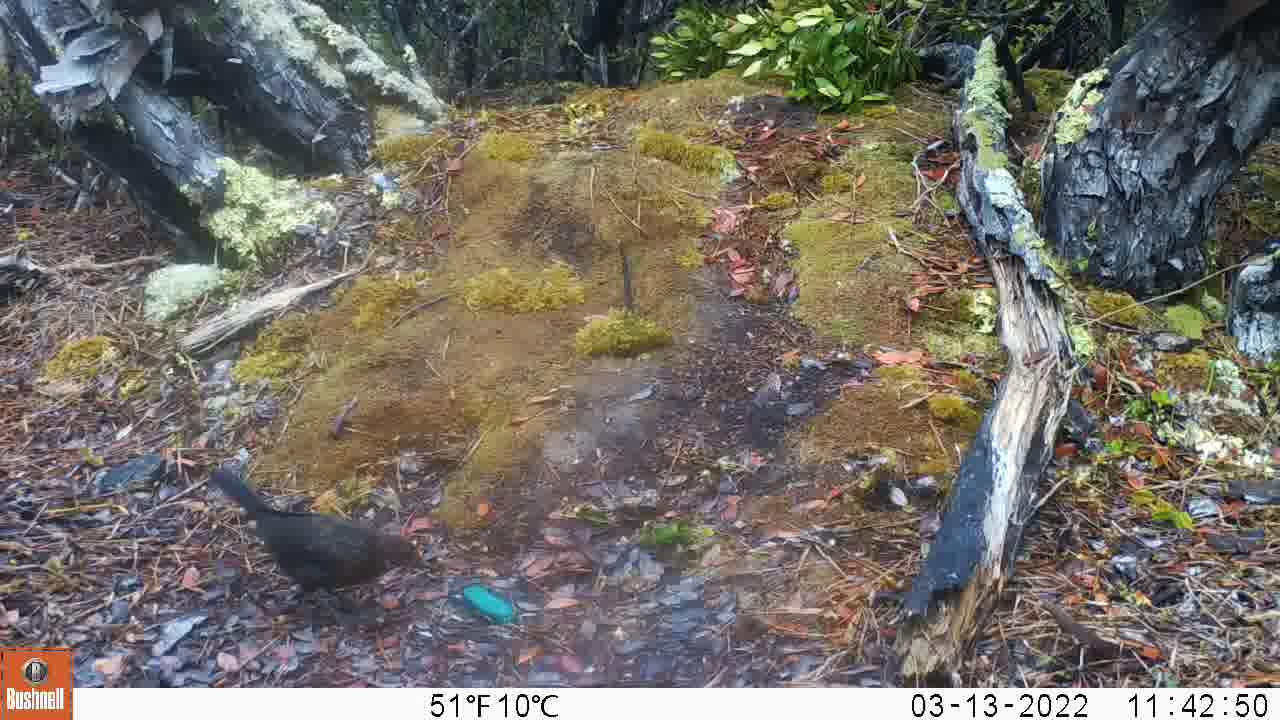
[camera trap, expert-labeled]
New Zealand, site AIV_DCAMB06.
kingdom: Animalia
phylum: Chordata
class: Aves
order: Passeriformes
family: Turdidae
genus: Turdus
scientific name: Turdus merula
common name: eurasian blackbird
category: blackbird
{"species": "blackbird (eurasian blackbird) (Turdus merula)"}